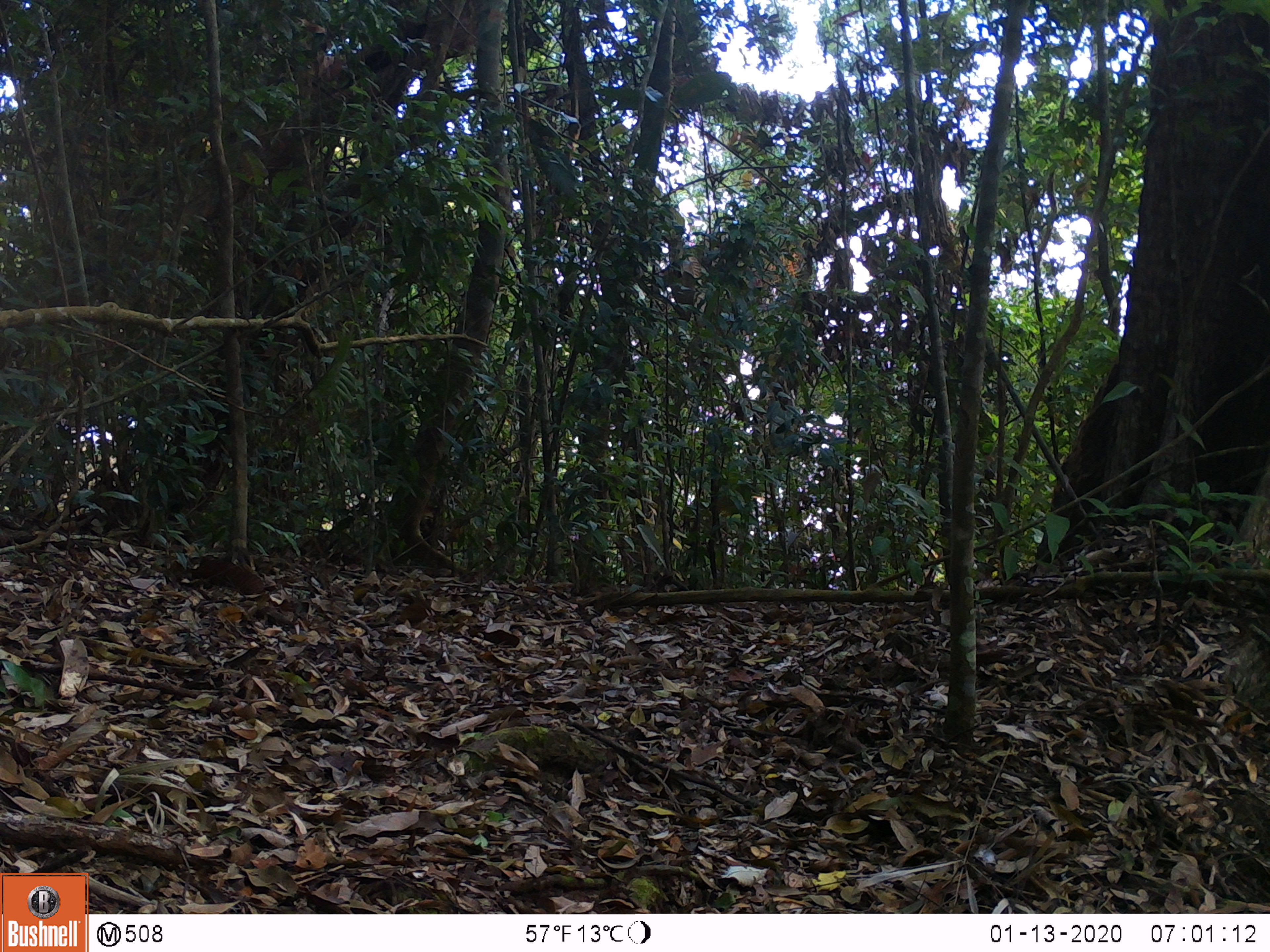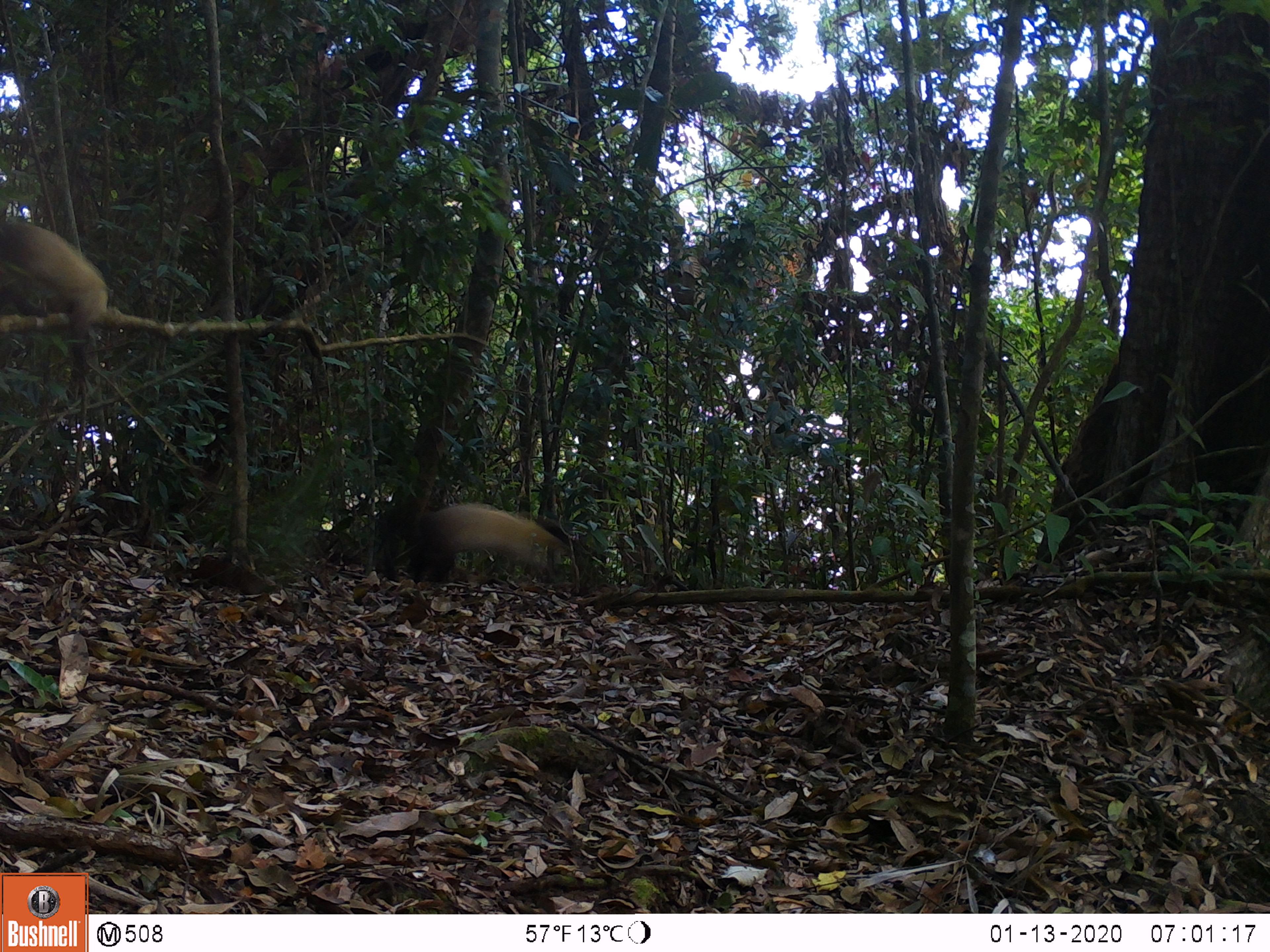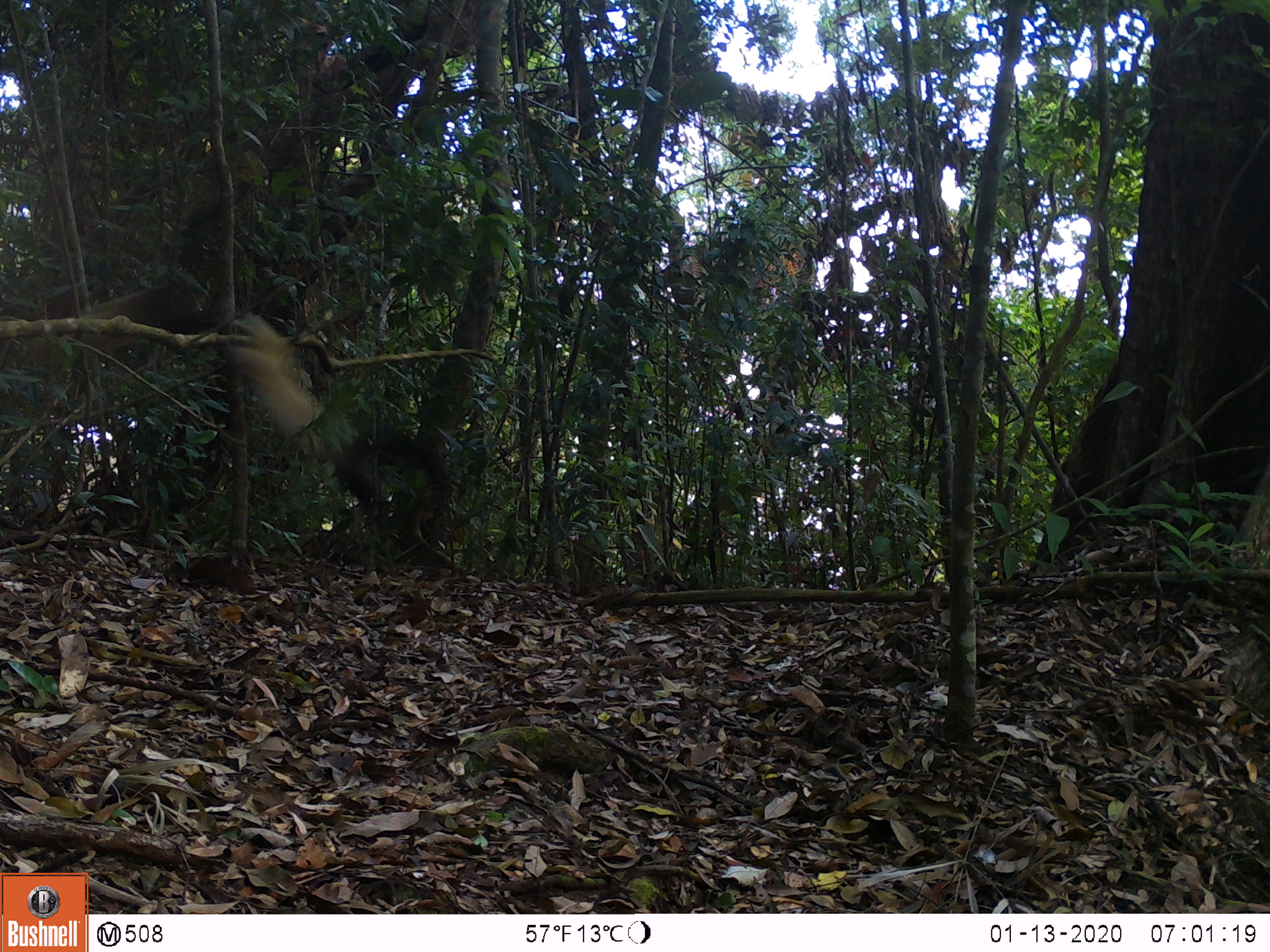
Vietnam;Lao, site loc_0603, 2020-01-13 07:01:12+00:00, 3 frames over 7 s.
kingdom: Animalia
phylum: Chordata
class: Mammalia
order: Carnivora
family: Mustelidae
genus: Martes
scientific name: Martes flavigula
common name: yellow-throated marten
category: yellow throated marten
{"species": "yellow throated marten (yellow-throated marten) (Martes flavigula)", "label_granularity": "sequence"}